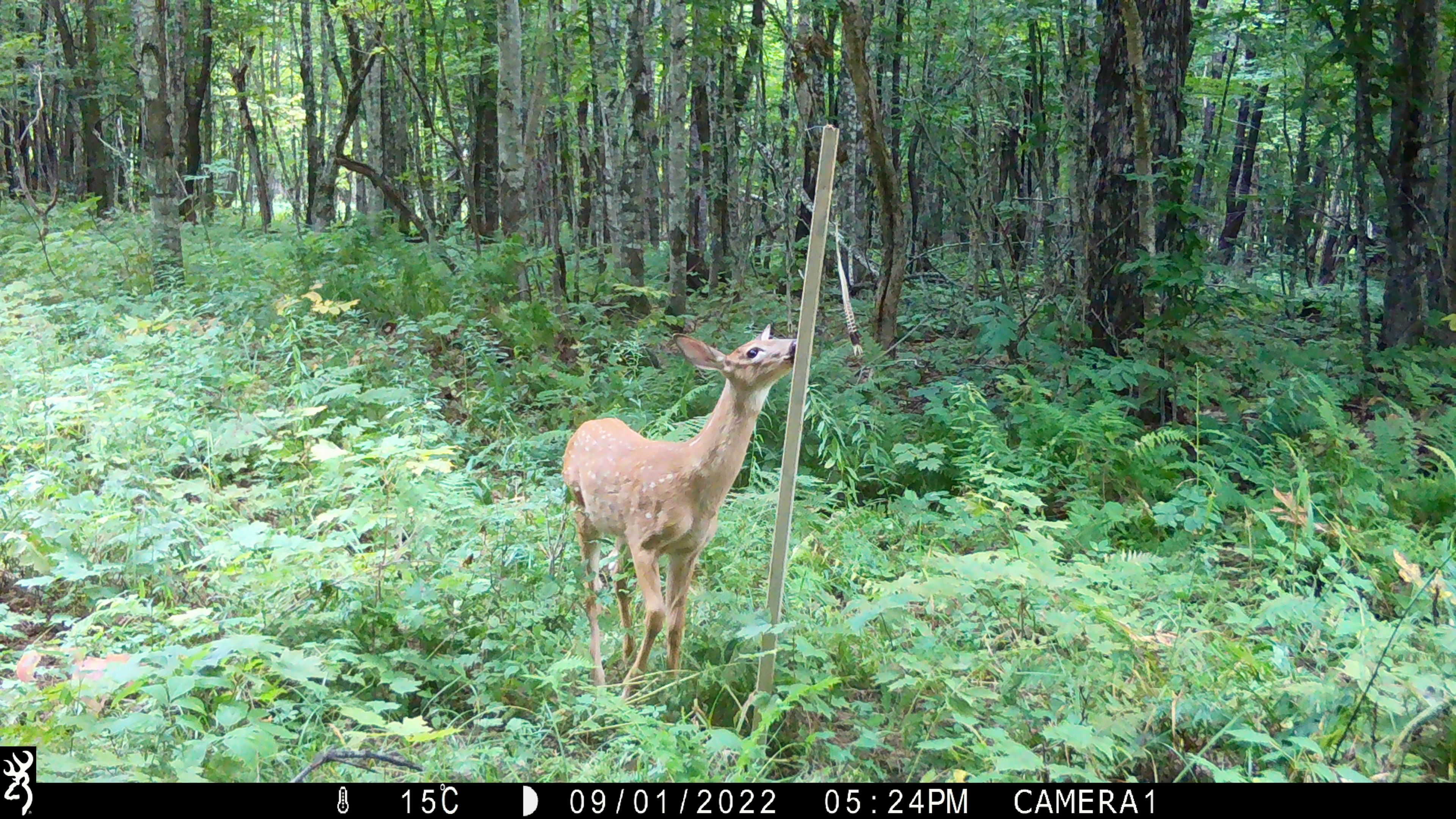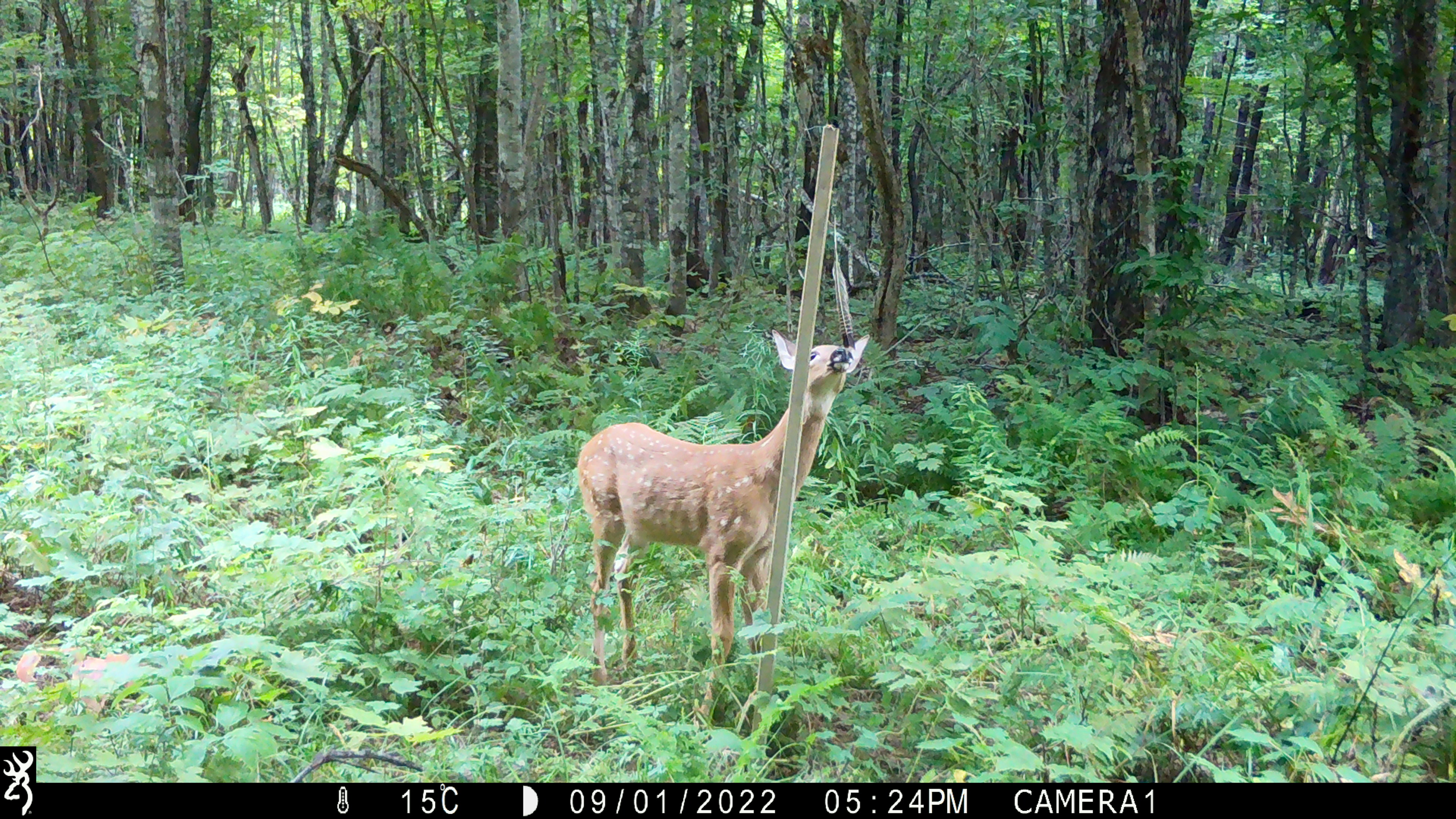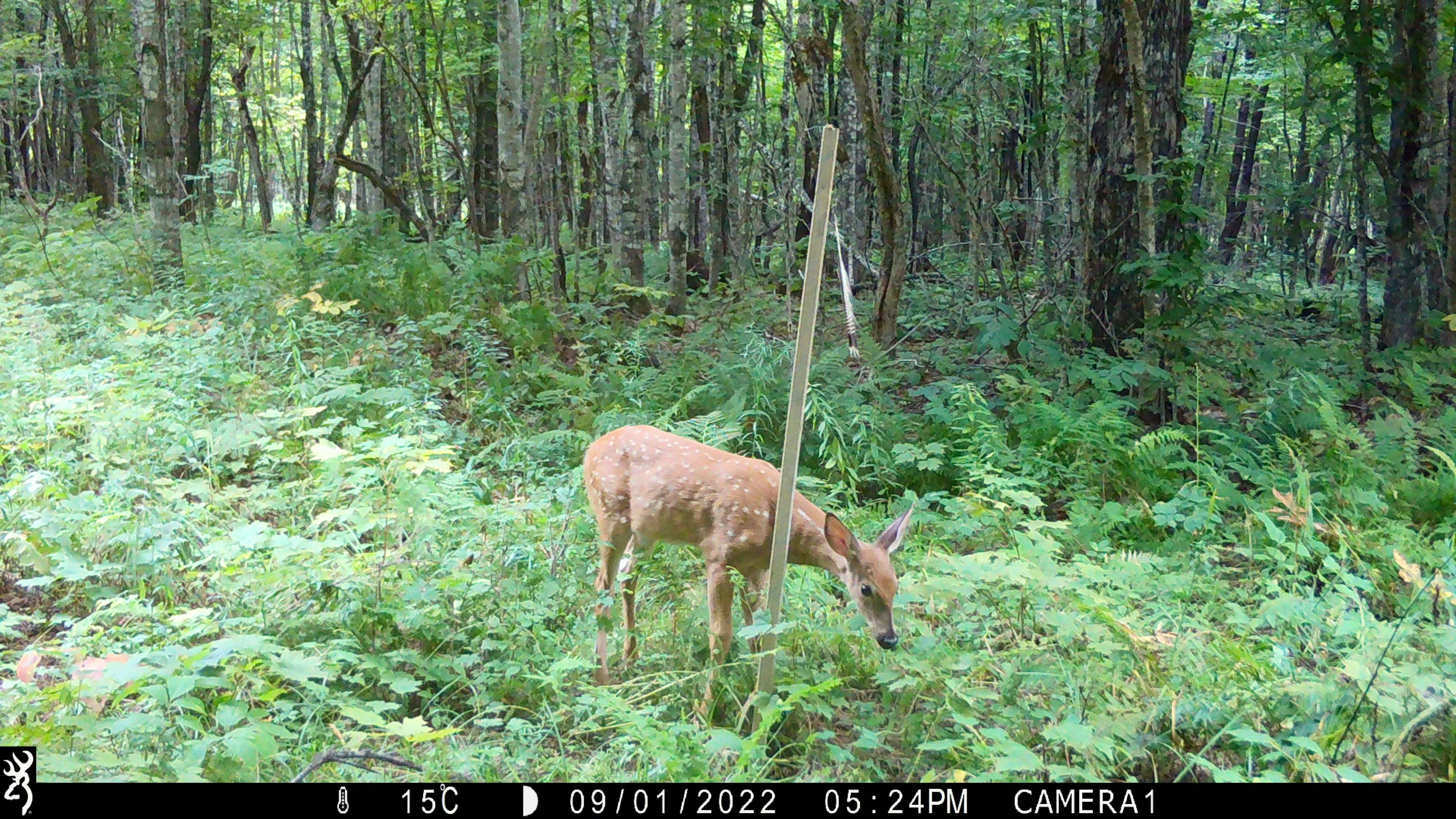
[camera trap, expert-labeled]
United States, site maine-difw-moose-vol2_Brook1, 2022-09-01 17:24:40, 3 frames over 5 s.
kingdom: Animalia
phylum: Chordata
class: Mammalia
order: Artiodactyla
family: Cervidae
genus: Odocoileus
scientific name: Odocoileus virginianus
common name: white-tailed deer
White-tailed deer (Odocoileus virginianus).